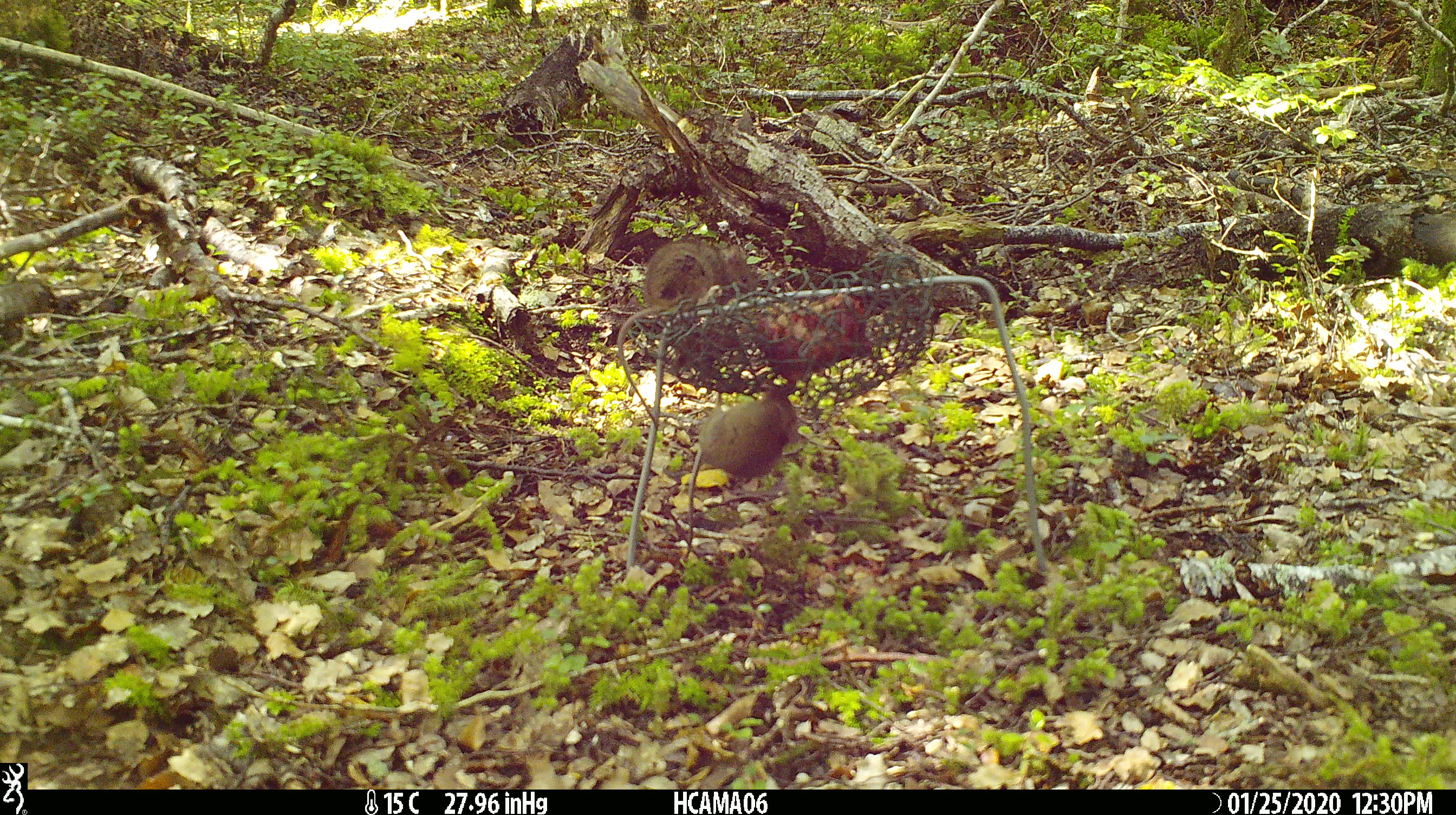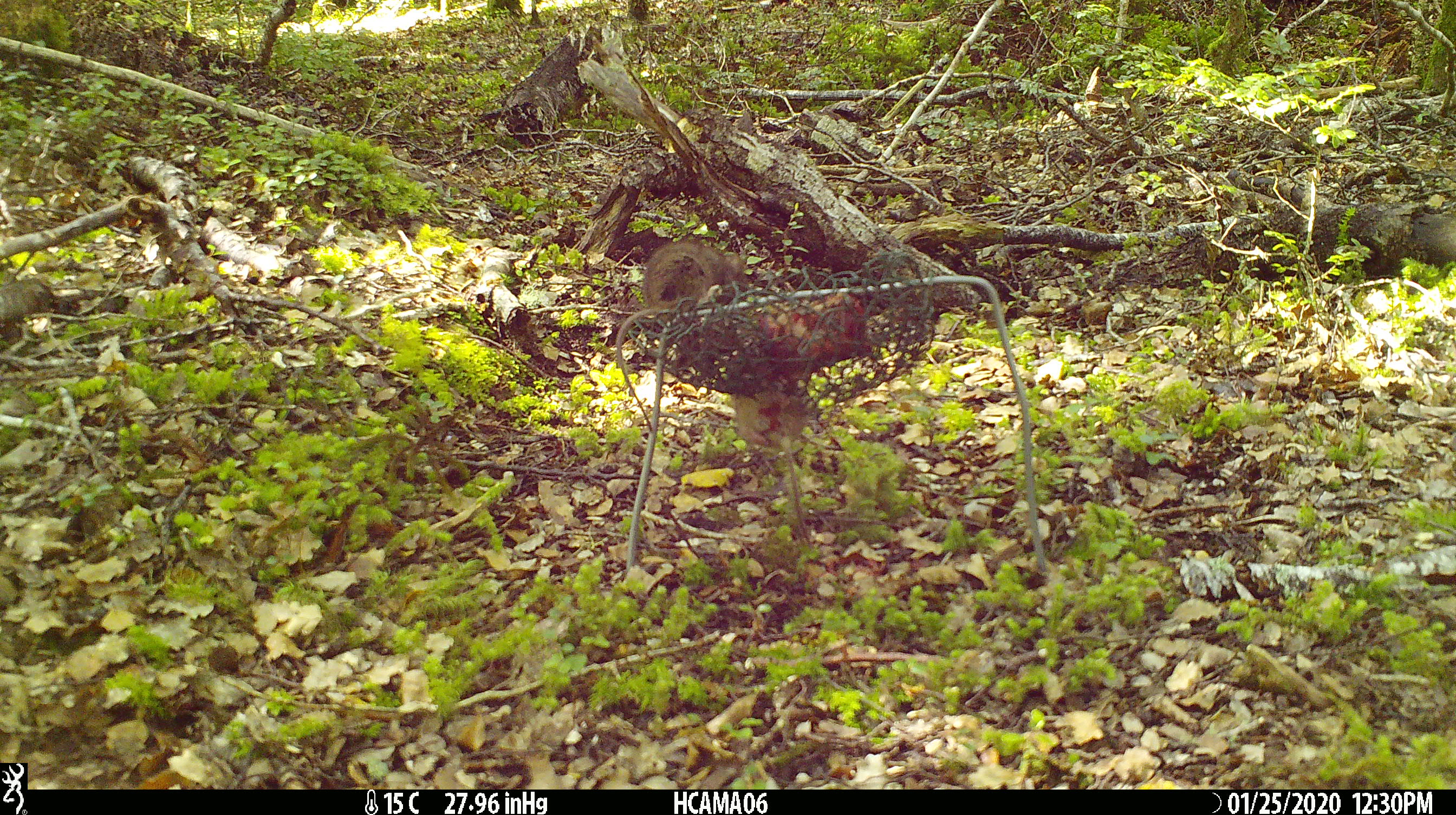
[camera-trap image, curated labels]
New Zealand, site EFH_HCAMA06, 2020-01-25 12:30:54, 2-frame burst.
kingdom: Animalia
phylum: Chordata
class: Mammalia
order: Rodentia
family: Muridae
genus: Mus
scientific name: Mus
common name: mouse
Mouse (Mus).